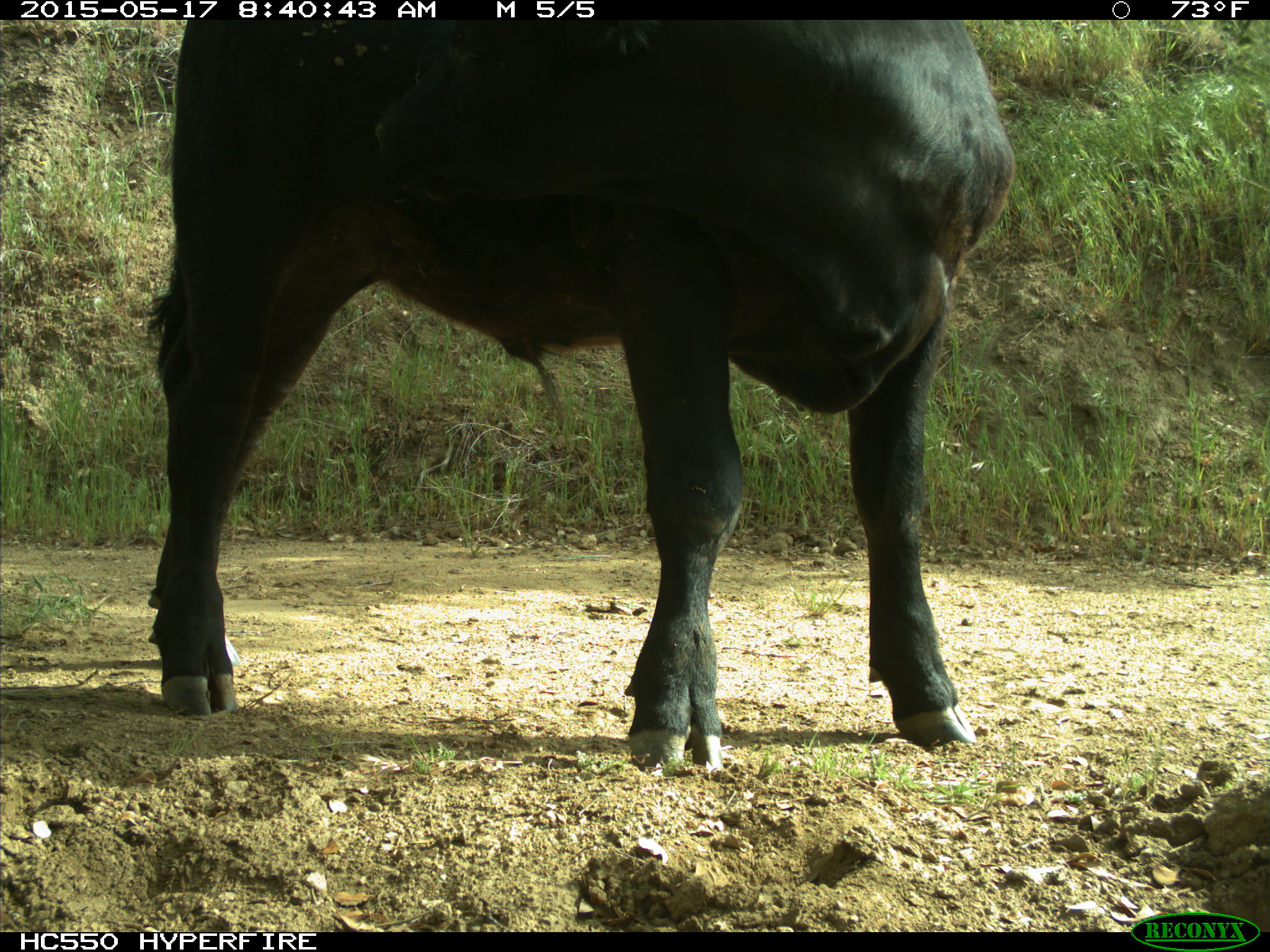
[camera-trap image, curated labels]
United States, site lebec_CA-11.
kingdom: Animalia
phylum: Chordata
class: Mammalia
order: Artiodactyla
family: Bovidae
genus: Bos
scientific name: Bos taurus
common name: domestic cow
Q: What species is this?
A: Bos taurus (domestic cow).